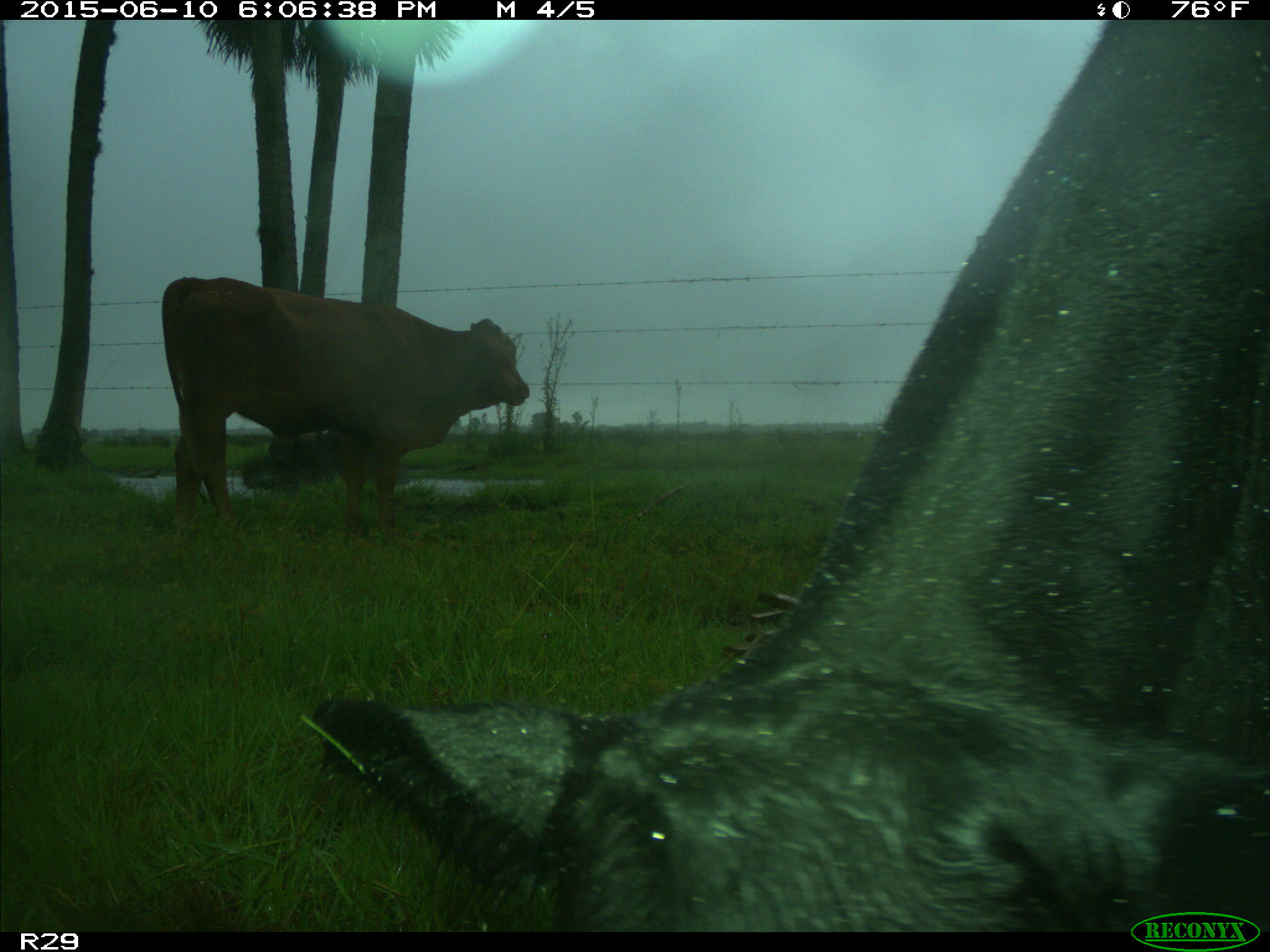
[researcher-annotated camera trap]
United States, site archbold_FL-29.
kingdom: Animalia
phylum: Chordata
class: Mammalia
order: Artiodactyla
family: Bovidae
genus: Bos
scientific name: Bos taurus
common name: domestic cow